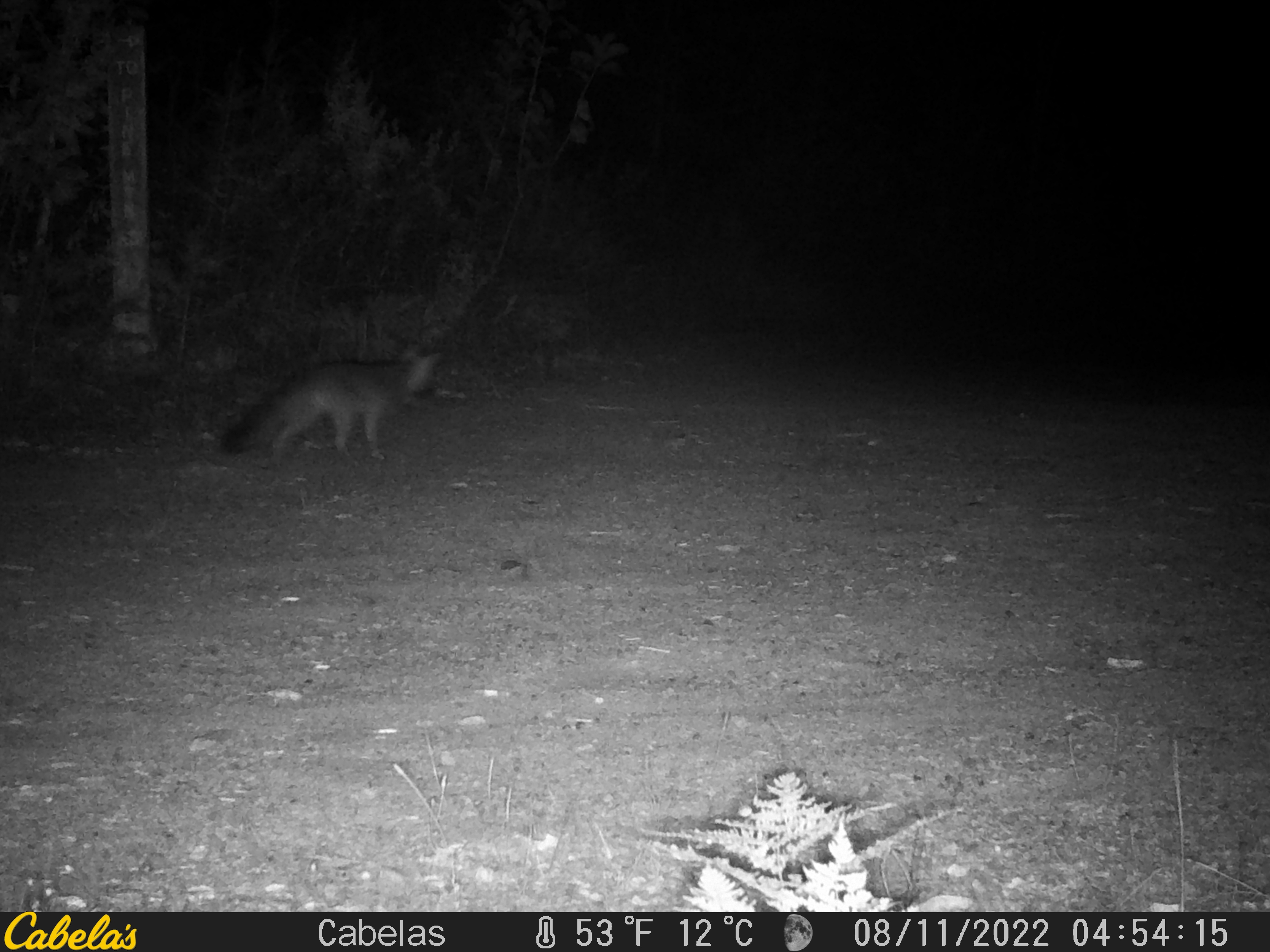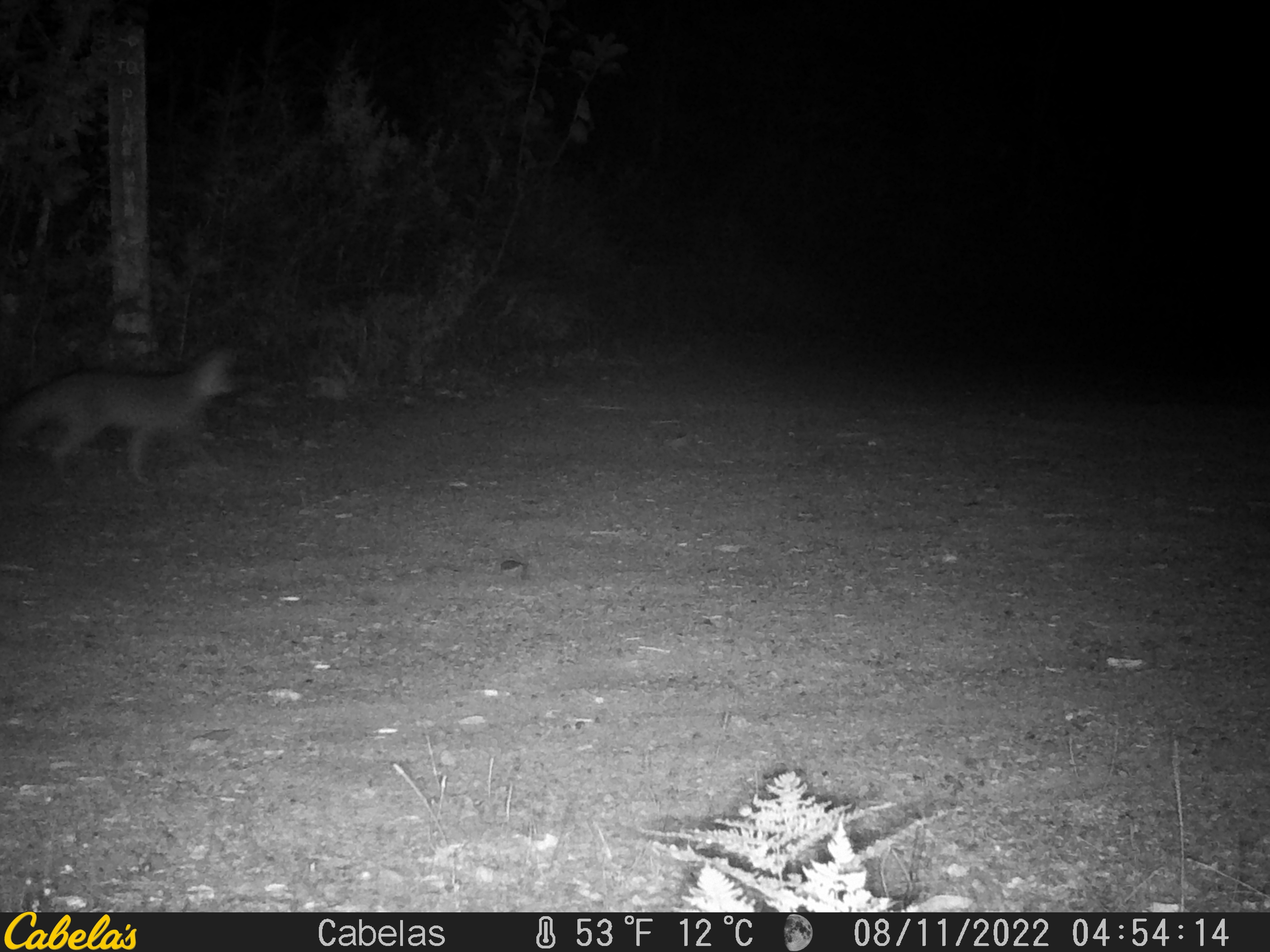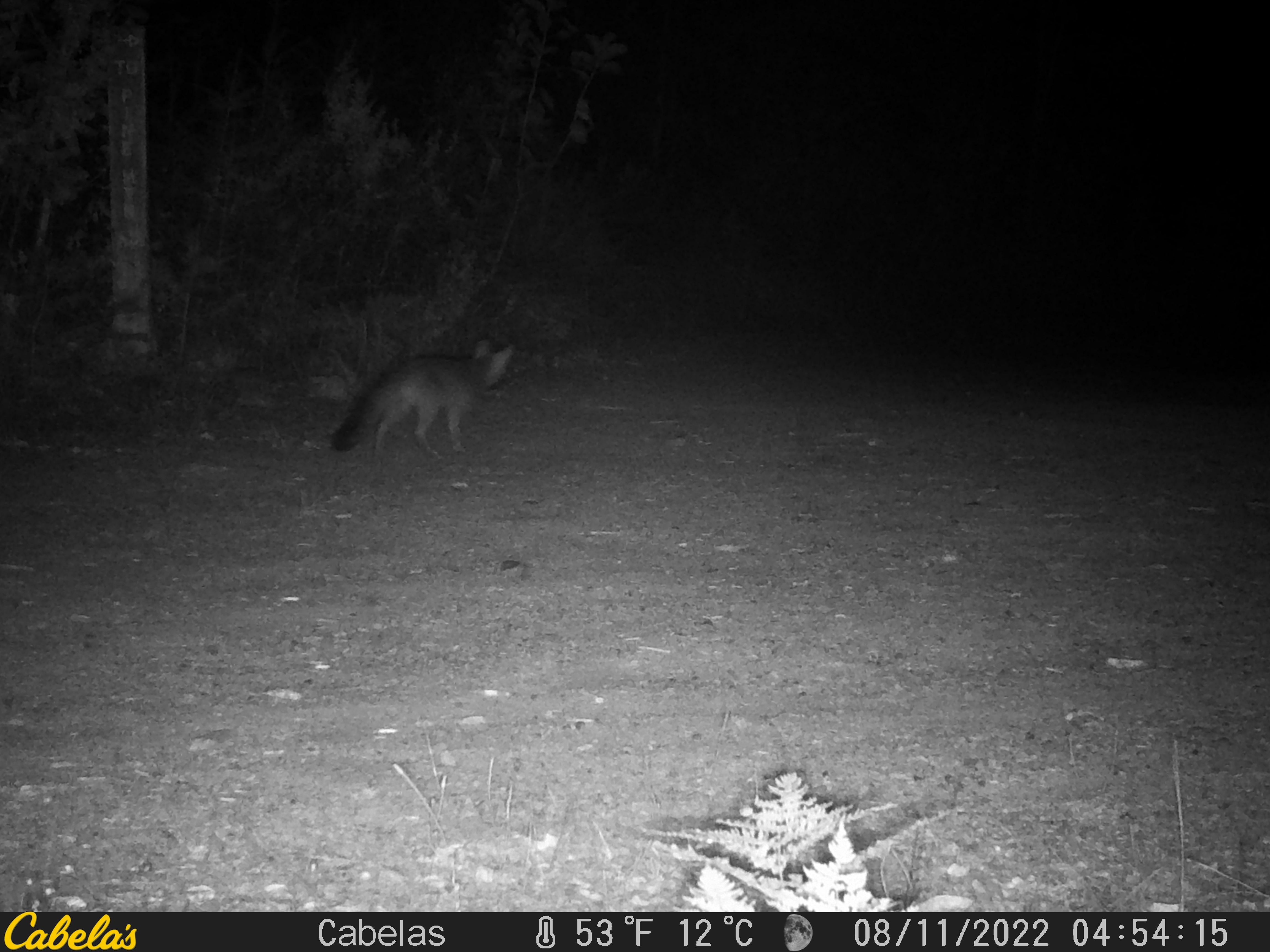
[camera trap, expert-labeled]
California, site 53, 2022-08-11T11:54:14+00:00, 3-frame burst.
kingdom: Animalia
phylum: Chordata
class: Mammalia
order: Carnivora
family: Canidae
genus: Urocyon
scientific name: Urocyon cinereoargenteus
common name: gray fox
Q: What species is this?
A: Gray fox (Urocyon cinereoargenteus).